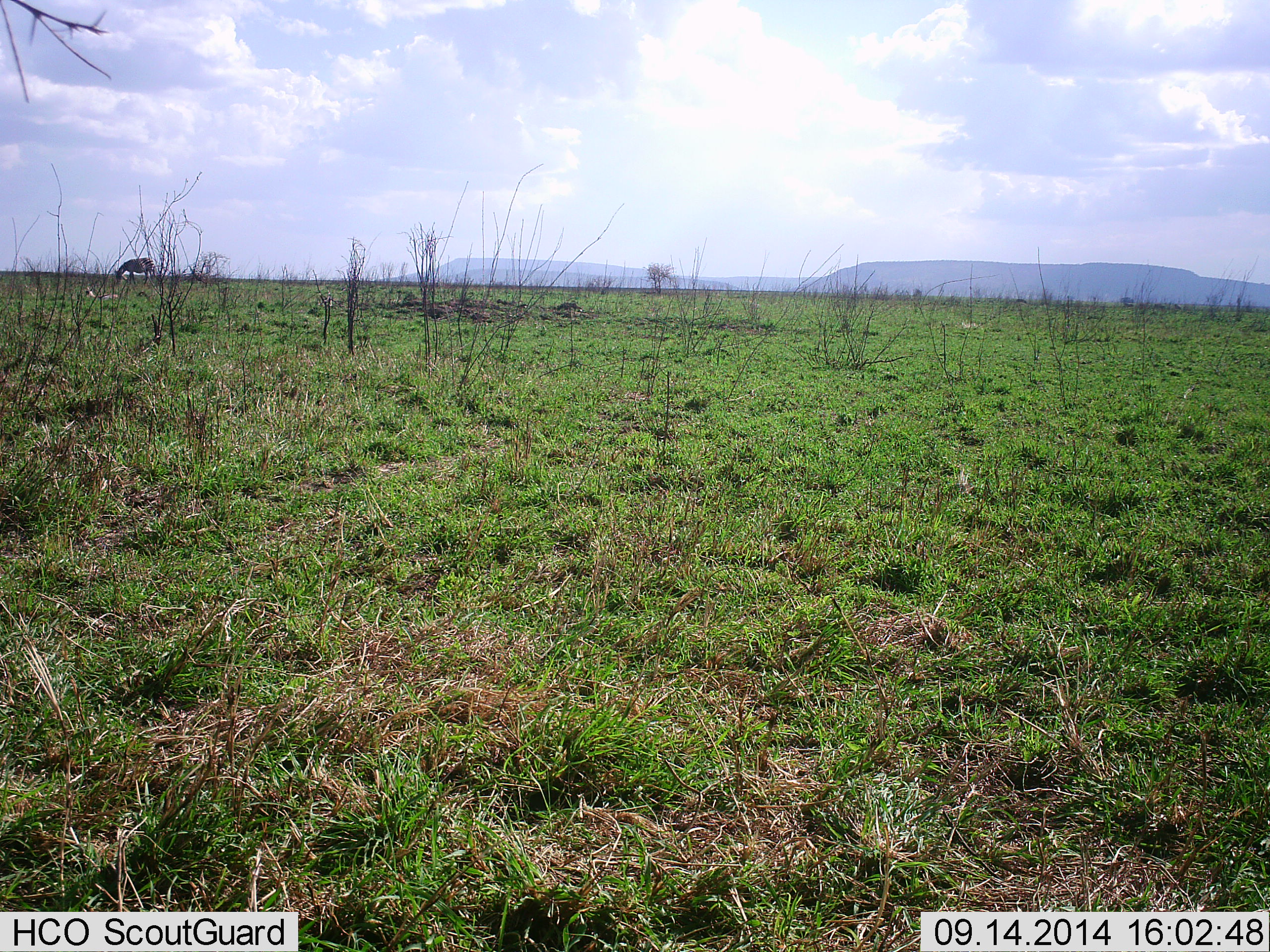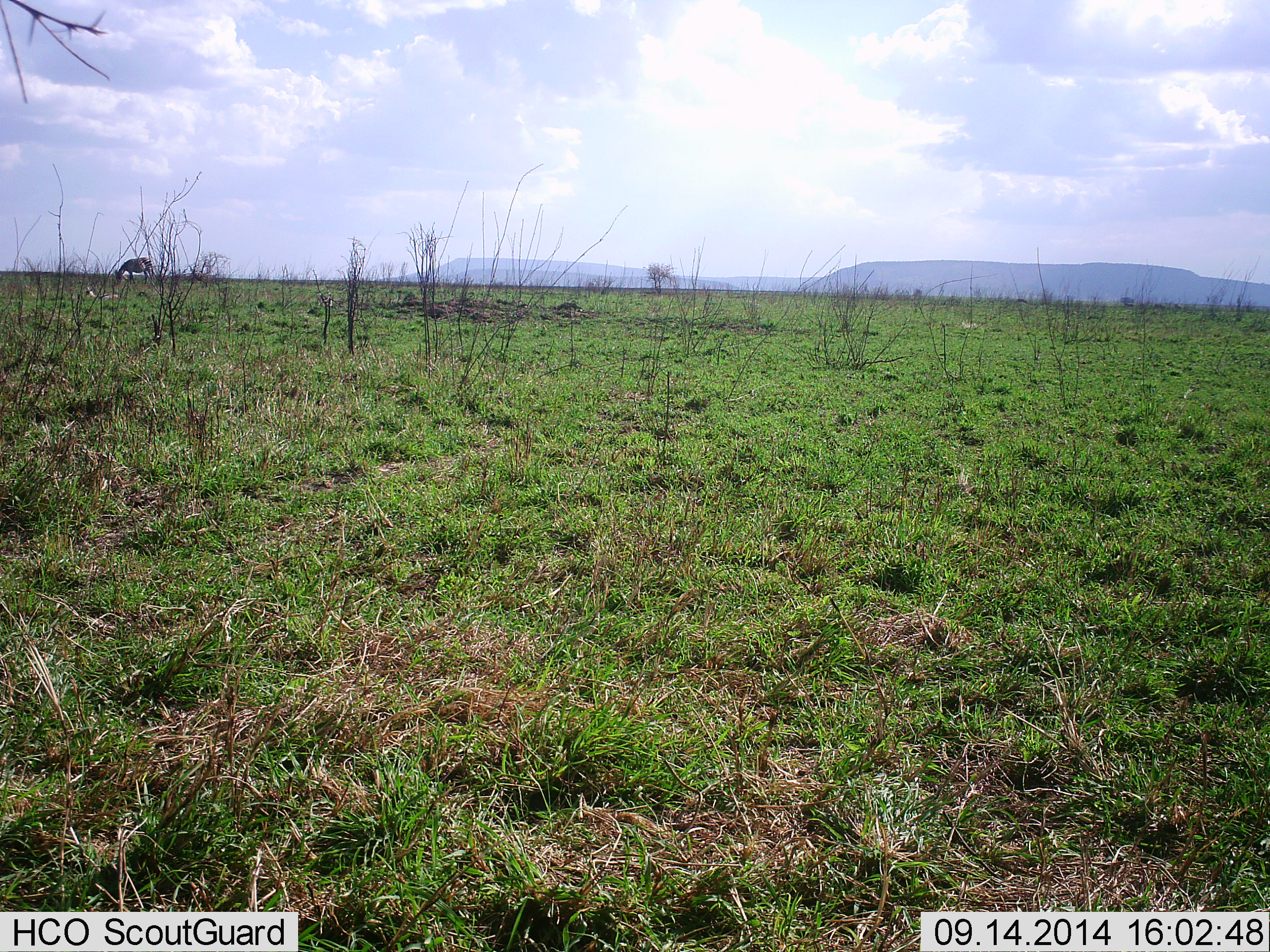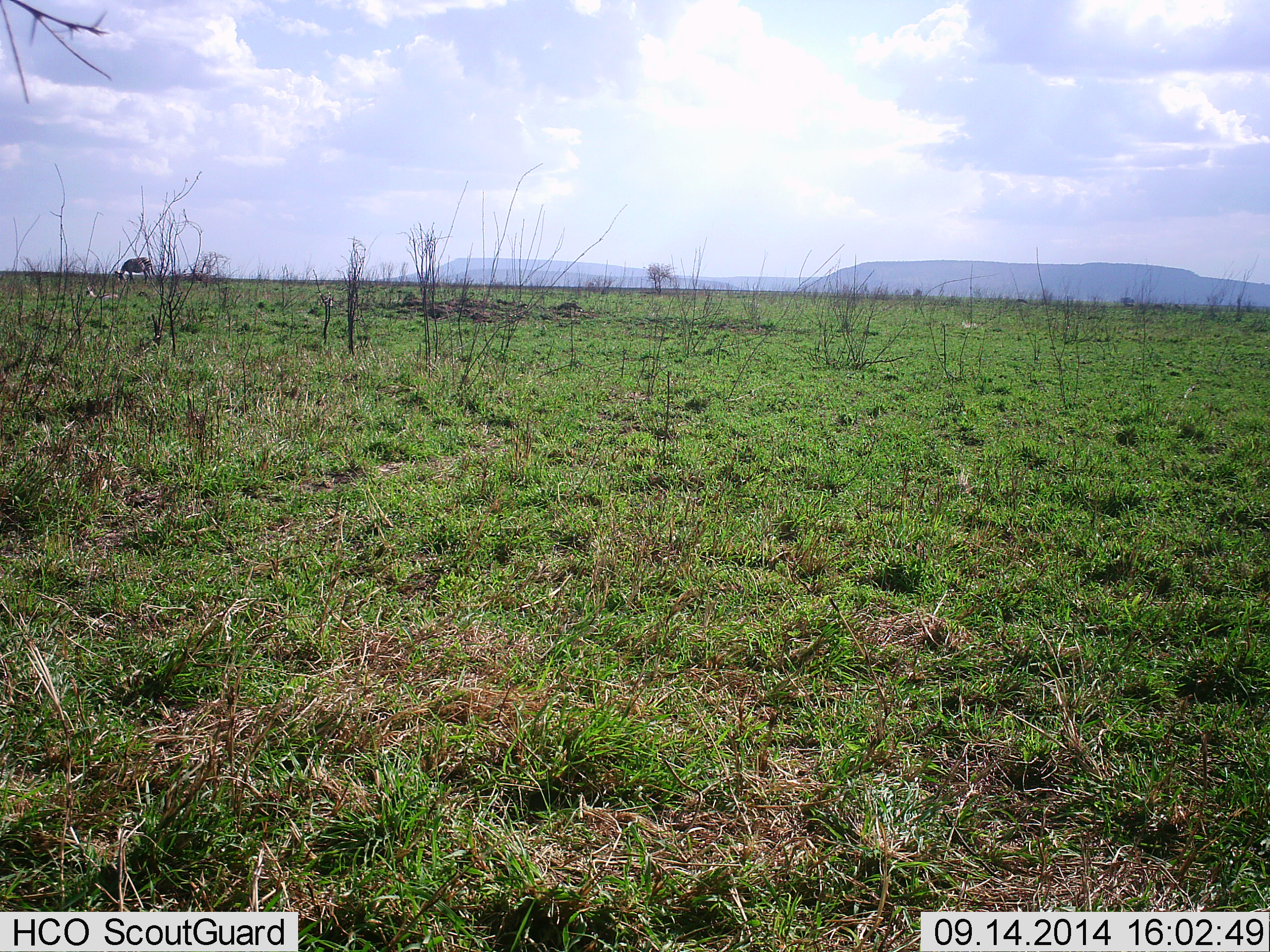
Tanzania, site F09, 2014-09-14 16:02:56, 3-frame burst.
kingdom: Animalia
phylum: Chordata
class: Mammalia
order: Perissodactyla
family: Equidae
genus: Equus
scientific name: Equus quagga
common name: plains zebra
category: zebra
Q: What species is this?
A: Zebra (plains zebra) (Equus quagga).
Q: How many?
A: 1.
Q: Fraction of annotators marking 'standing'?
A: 0%.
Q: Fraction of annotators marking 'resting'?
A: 0%.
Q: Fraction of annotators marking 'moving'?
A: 0%.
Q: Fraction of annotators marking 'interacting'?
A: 0%.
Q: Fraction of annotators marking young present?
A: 0%.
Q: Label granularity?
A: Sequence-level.